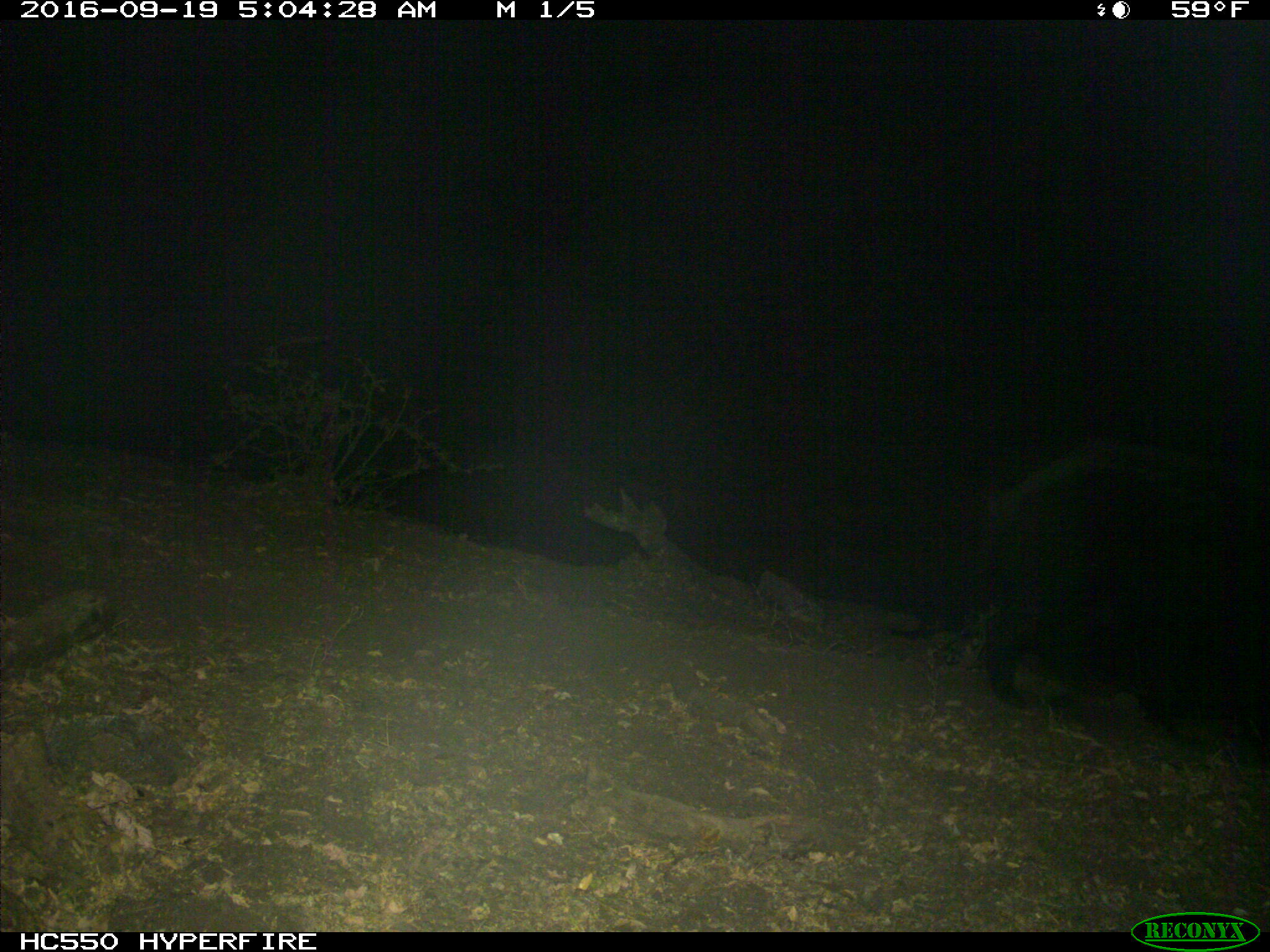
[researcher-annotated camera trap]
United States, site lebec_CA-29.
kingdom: Animalia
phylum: Chordata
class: Mammalia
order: Artiodactyla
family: Suidae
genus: Sus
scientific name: Sus scrofa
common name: wild boar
Sus scrofa (wild boar).